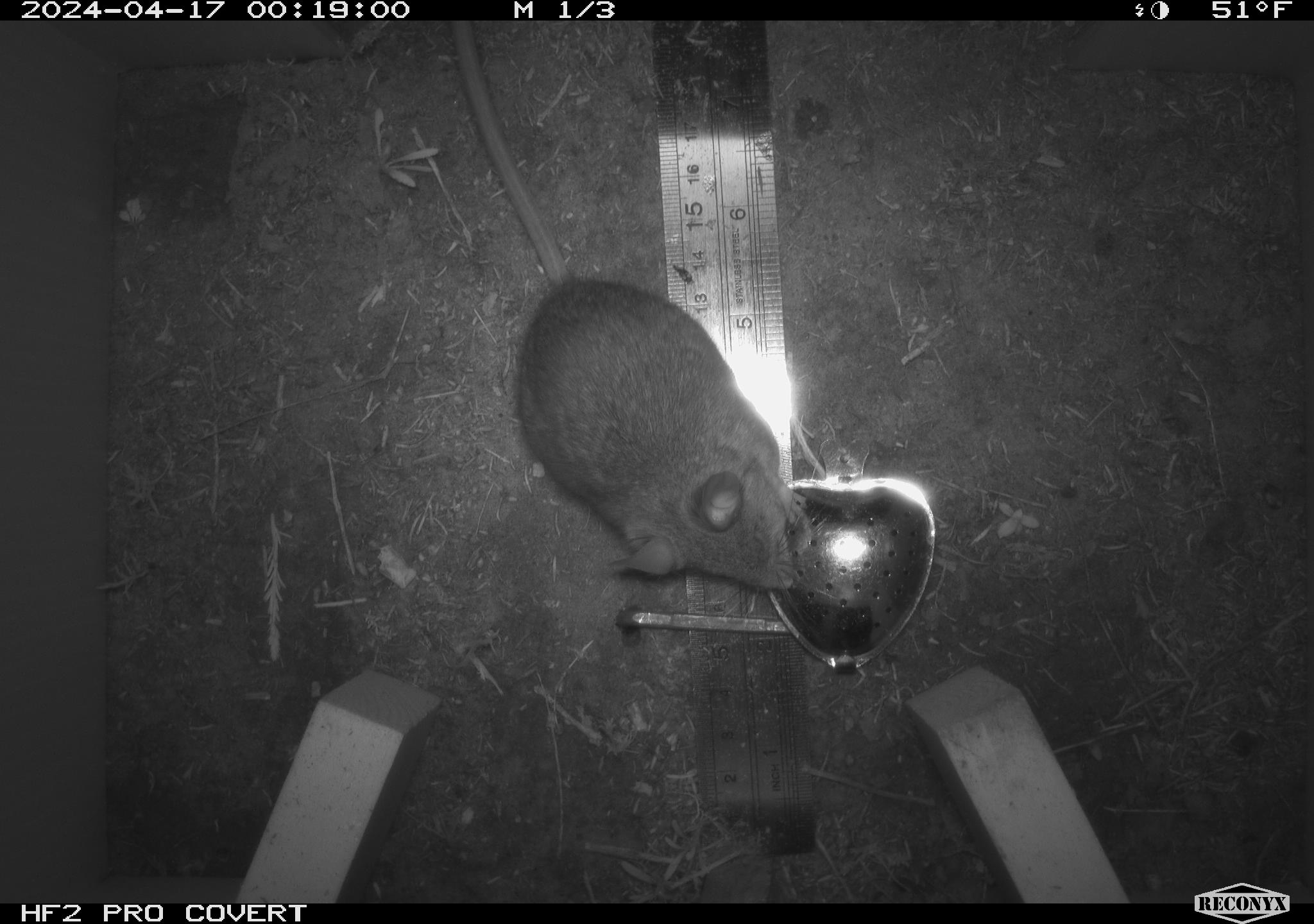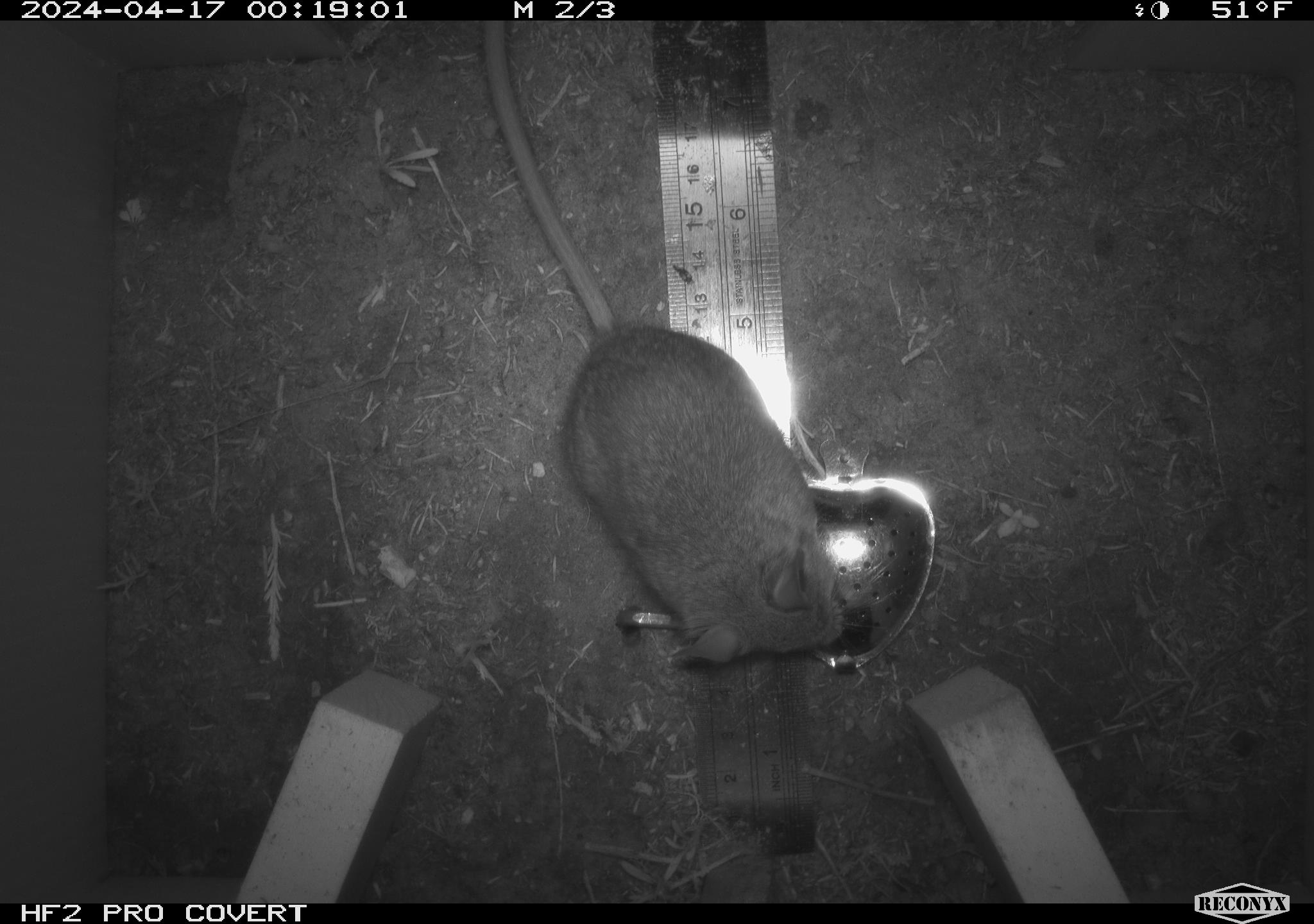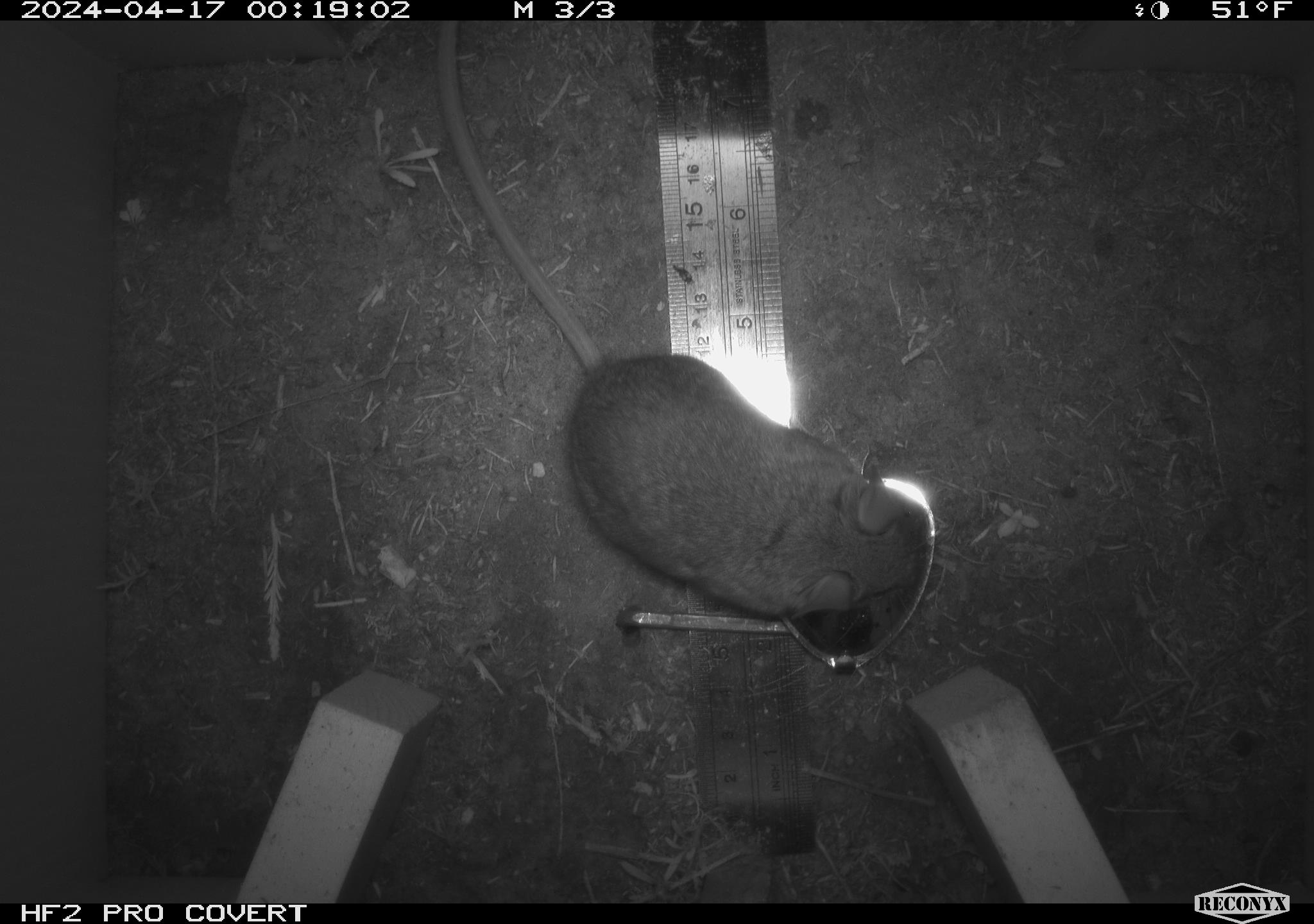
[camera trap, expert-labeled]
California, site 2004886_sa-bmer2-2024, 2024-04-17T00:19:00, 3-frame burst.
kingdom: Animalia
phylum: Chordata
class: Mammalia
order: Rodentia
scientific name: Rodentia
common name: mouse species